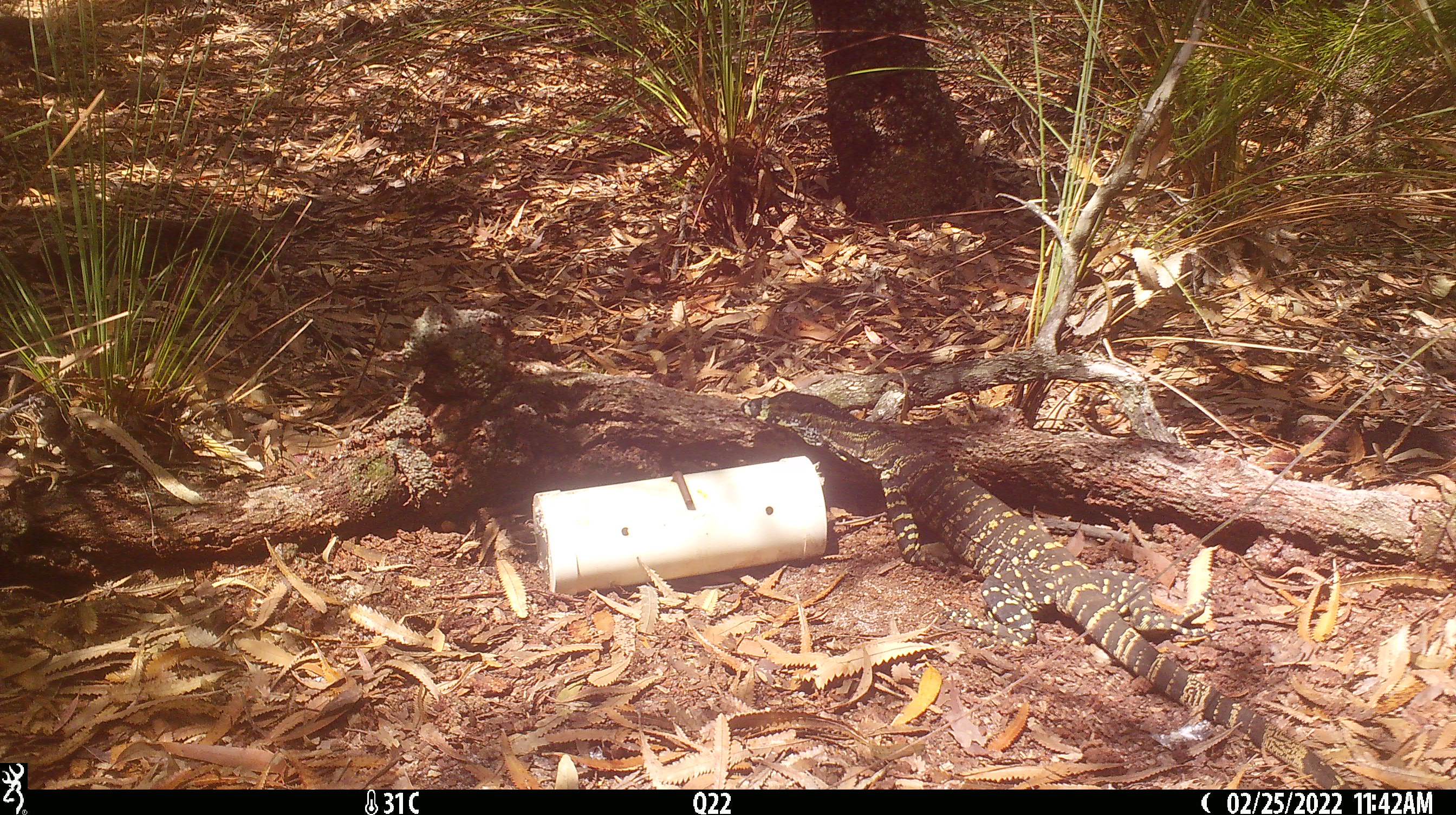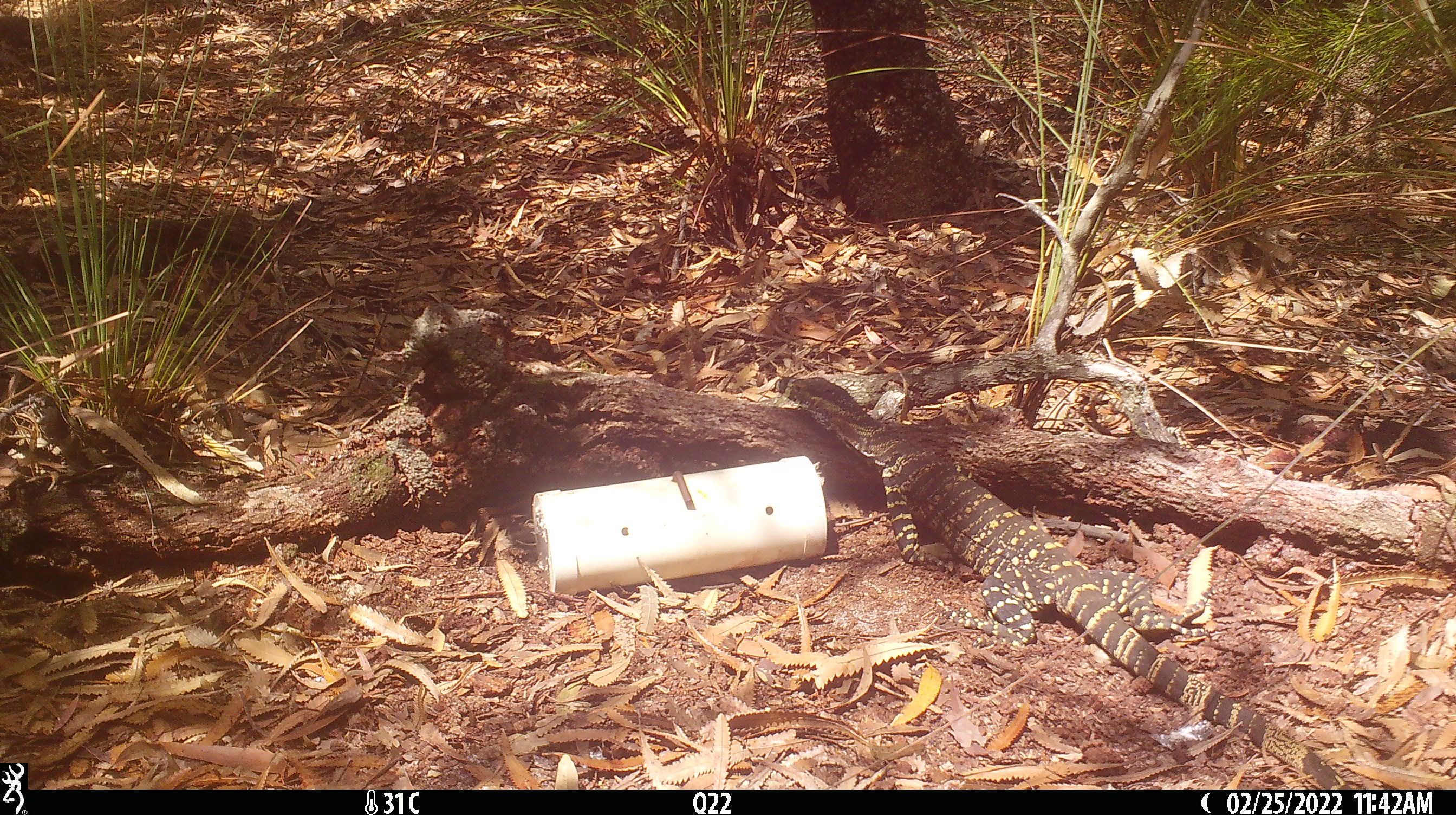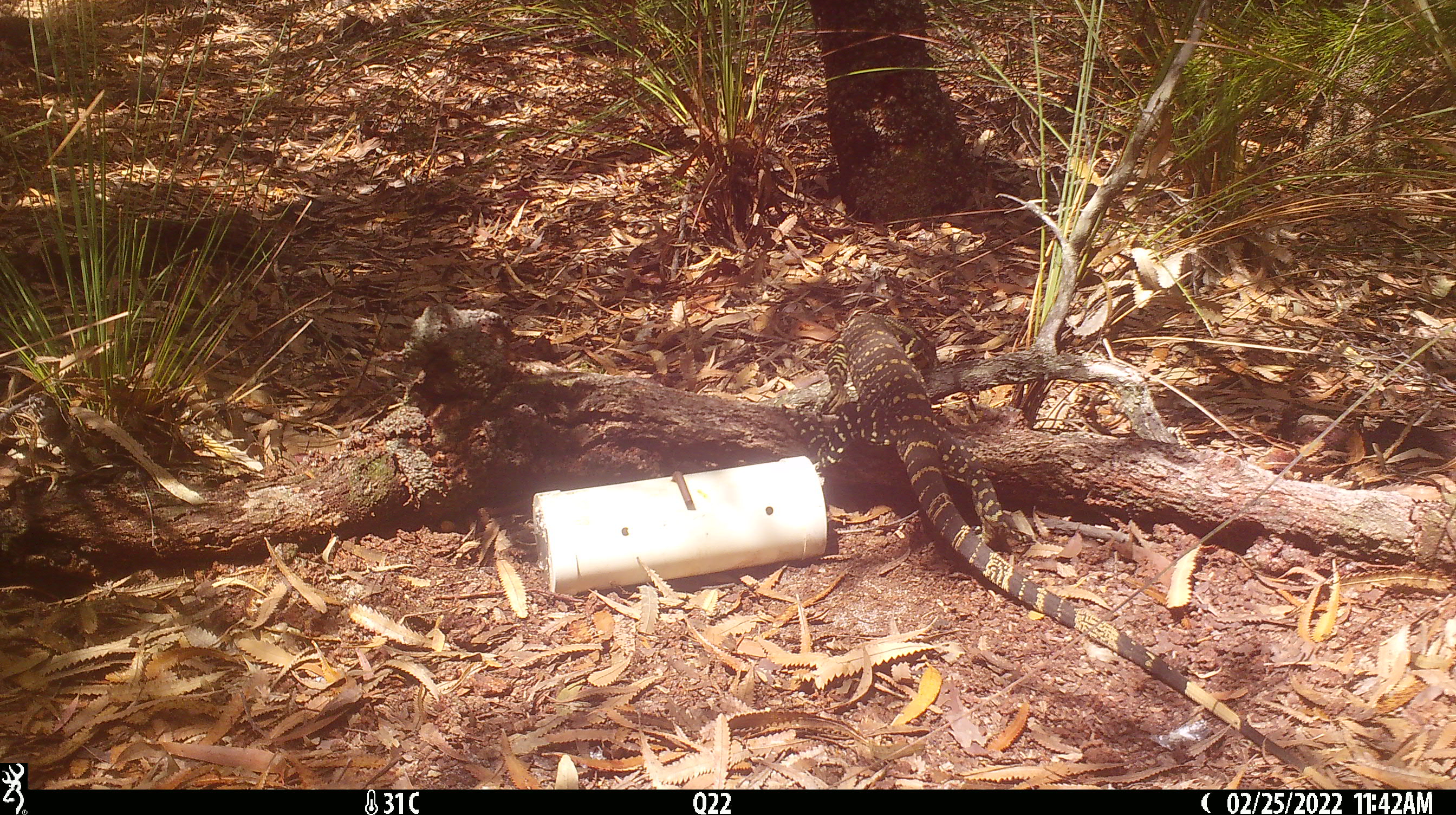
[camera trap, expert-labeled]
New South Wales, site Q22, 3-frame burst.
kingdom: Animalia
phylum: Chordata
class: Reptilia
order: Squamata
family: Varanidae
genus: Varanus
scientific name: Varanus varius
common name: lace monitor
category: goanna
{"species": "goanna (lace monitor) (Varanus varius)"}